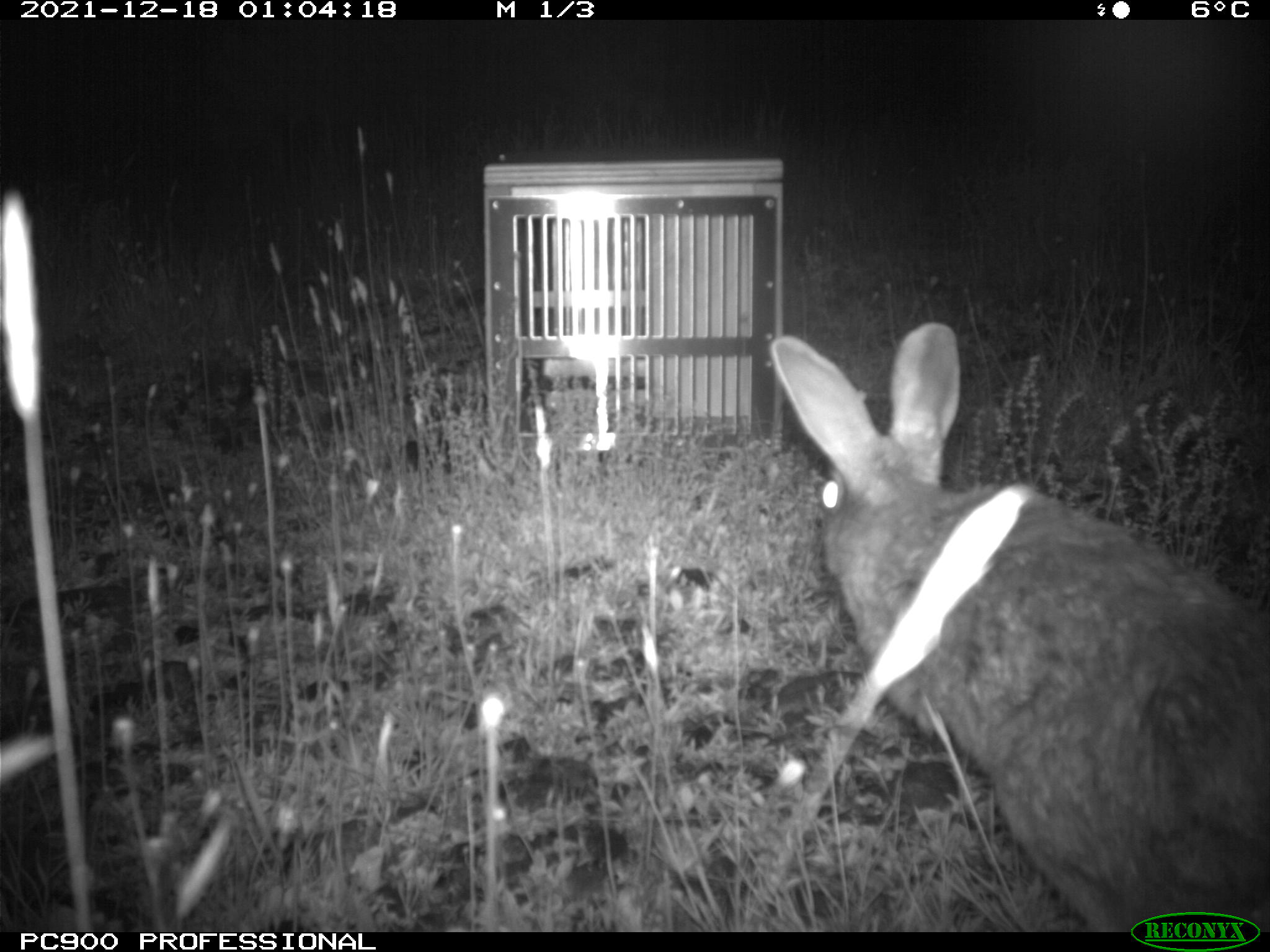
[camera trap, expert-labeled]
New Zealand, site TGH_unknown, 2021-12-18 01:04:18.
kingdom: Animalia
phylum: Chordata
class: Mammalia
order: Lagomorpha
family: Leporidae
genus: Oryctolagus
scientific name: Oryctolagus cuniculus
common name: european rabbit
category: rabbit